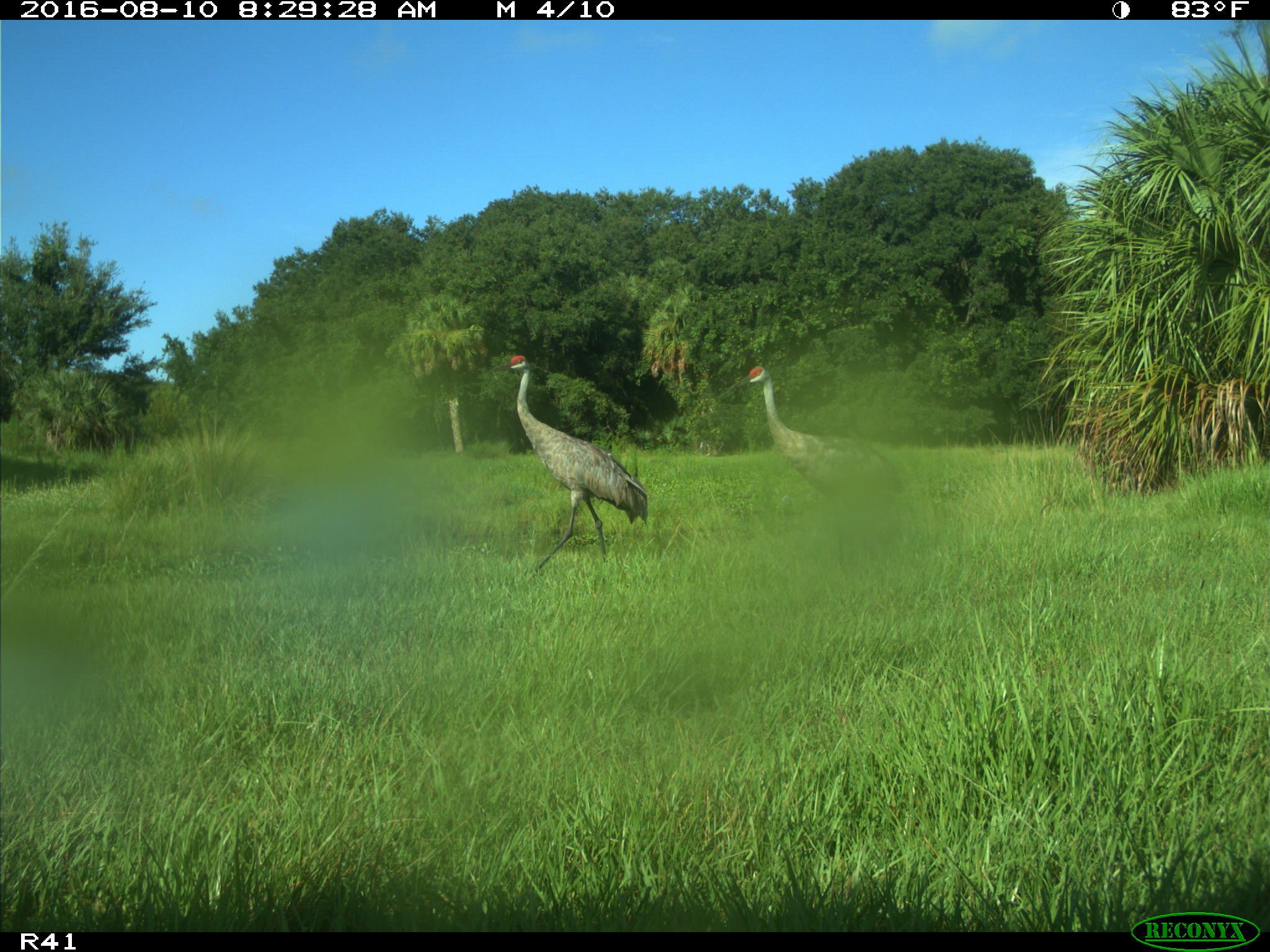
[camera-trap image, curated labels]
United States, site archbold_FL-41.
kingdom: Animalia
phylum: Chordata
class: Aves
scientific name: Aves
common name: birds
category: unidentified bird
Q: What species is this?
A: Unidentified bird (birds) (Aves).